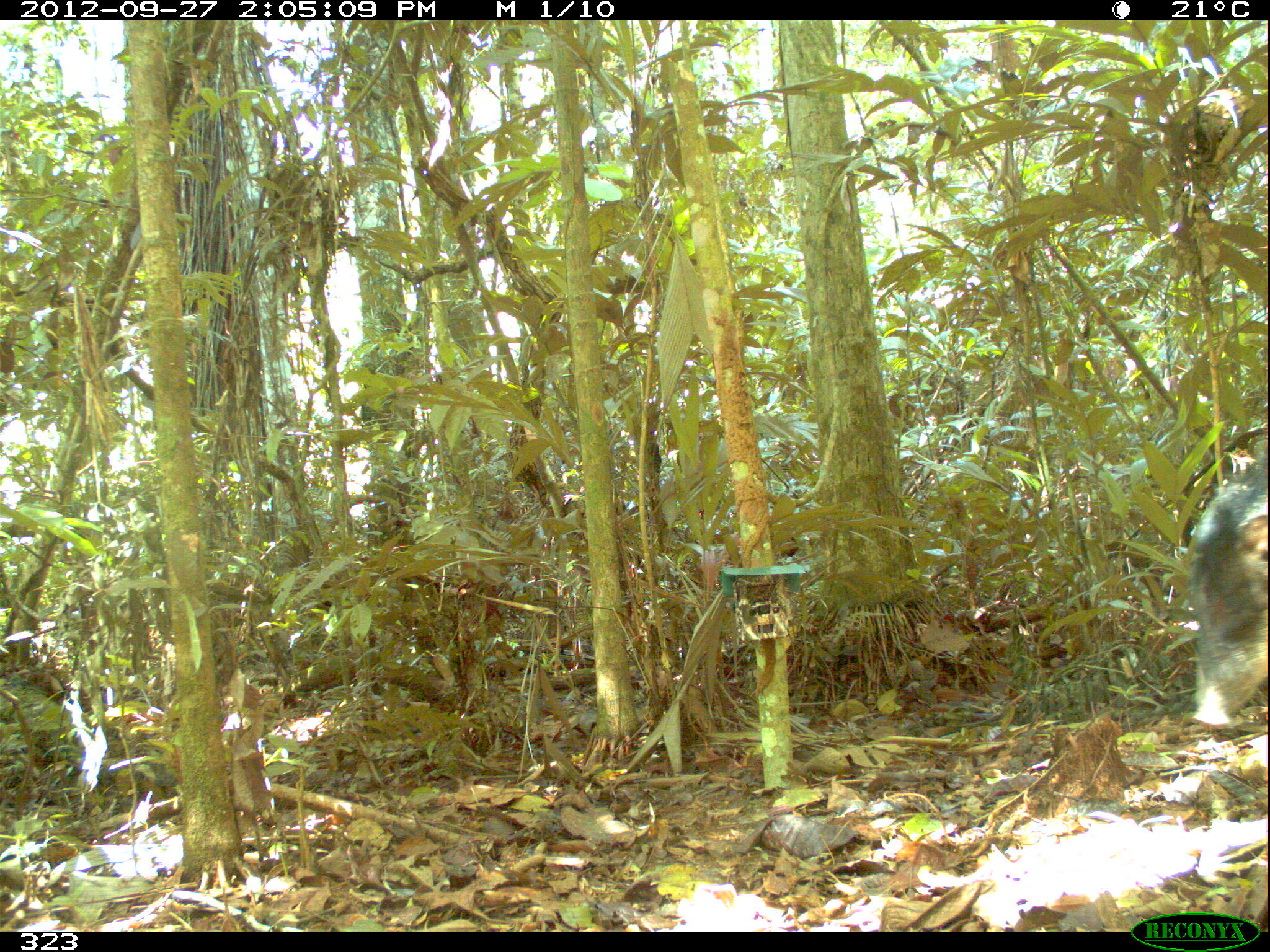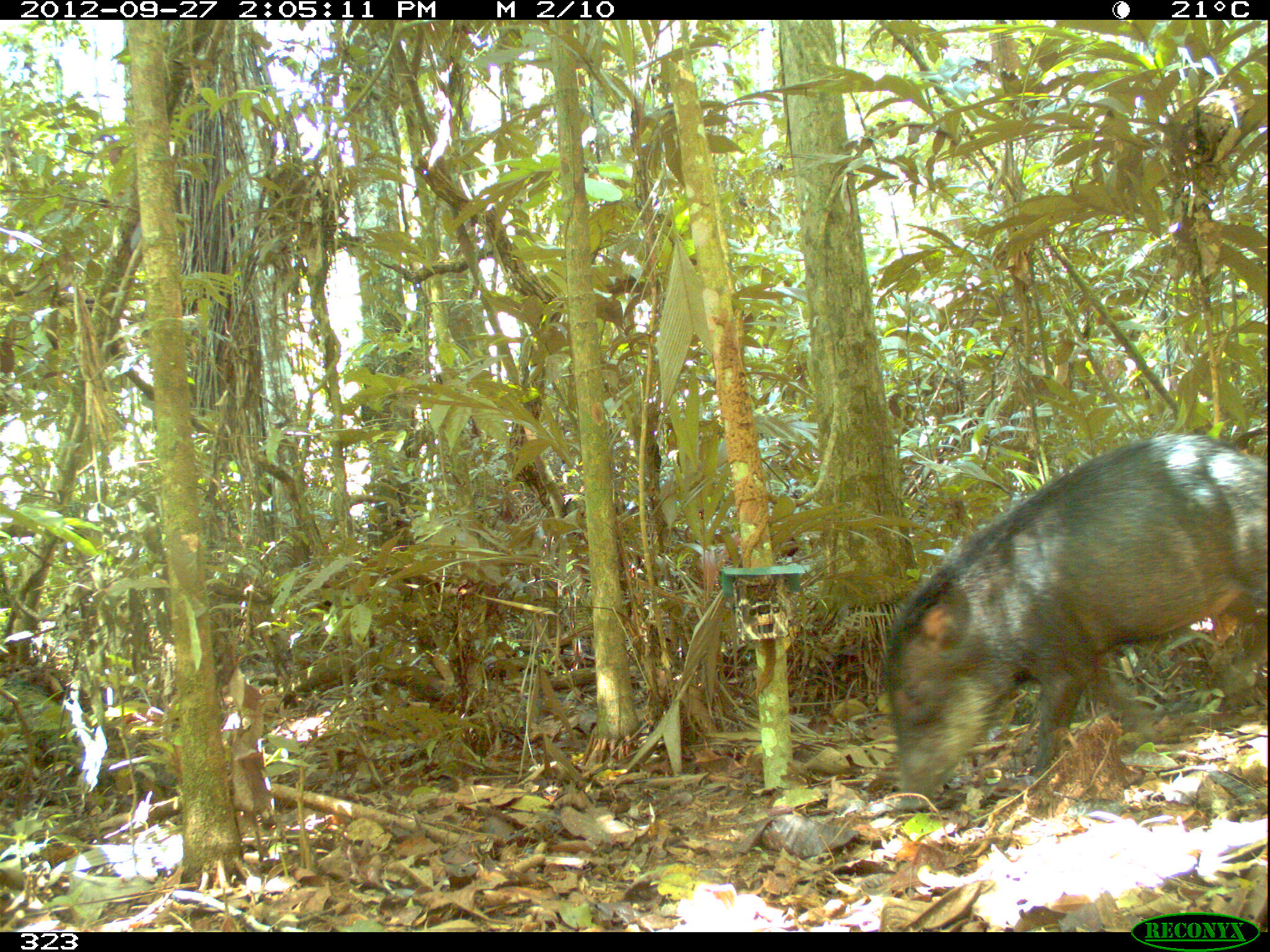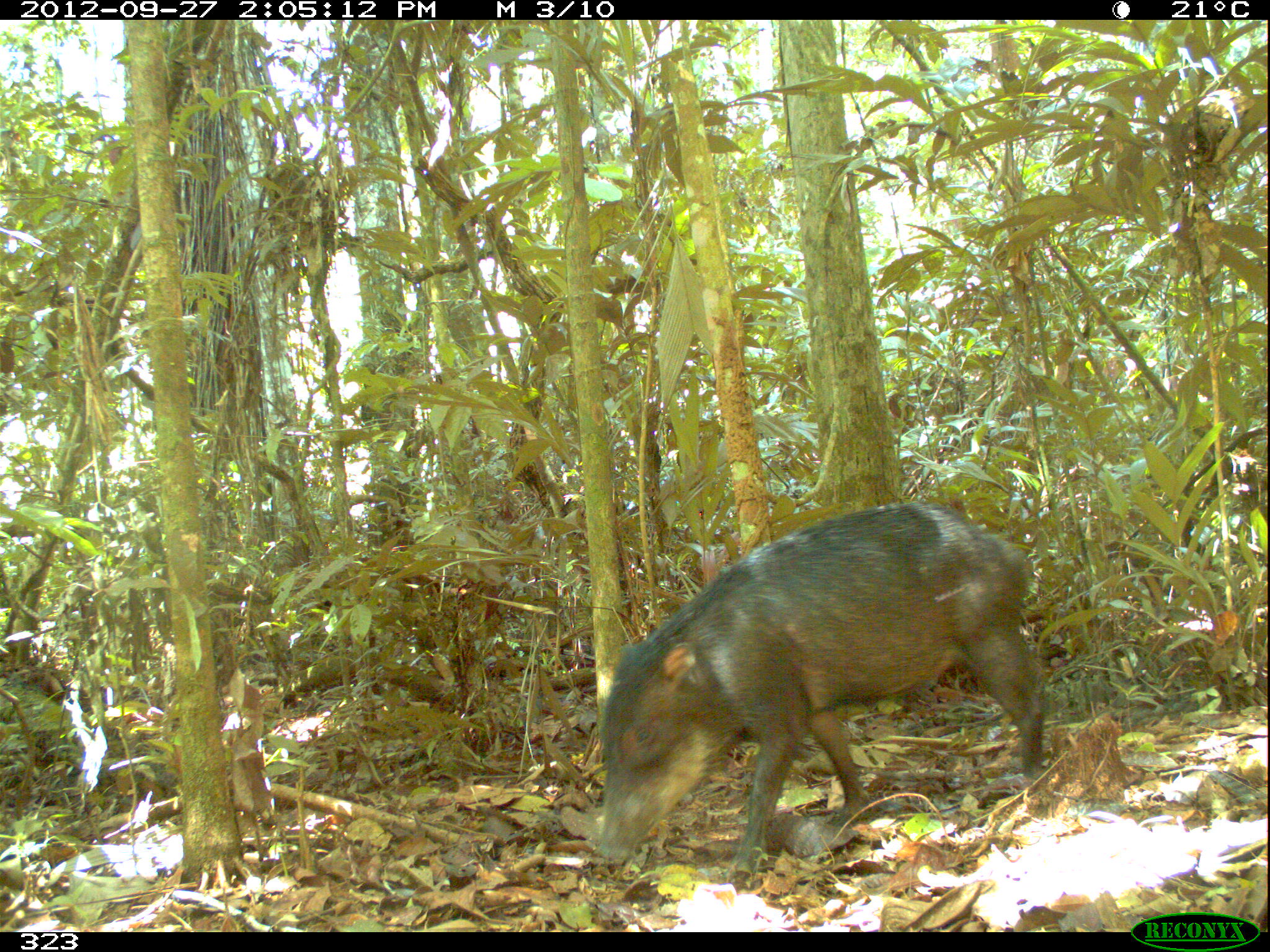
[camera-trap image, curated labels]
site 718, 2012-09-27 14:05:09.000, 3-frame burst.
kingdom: Animalia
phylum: Chordata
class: Mammalia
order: Artiodactyla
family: Tayassuidae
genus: Tayassu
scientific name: Tayassu pecari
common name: white-lipped peccary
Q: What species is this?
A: Tayassu pecari (white-lipped peccary).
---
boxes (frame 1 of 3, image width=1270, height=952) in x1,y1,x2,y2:
tayassu pecari: 1183,460,1265,732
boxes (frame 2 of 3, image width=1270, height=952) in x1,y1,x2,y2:
tayassu pecari: 881,431,1270,813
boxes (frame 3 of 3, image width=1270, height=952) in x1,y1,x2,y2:
tayassu pecari: 594,498,1046,873